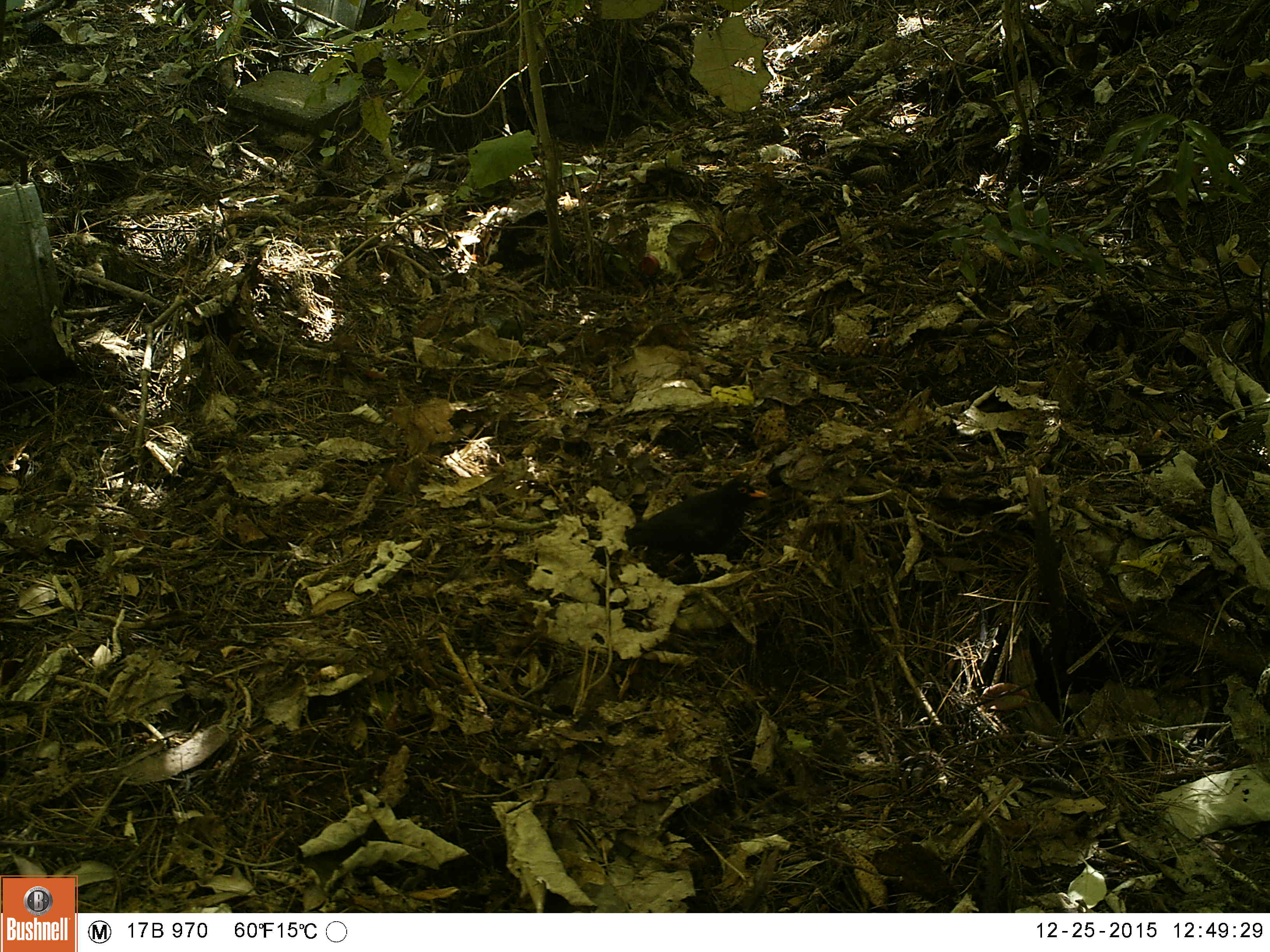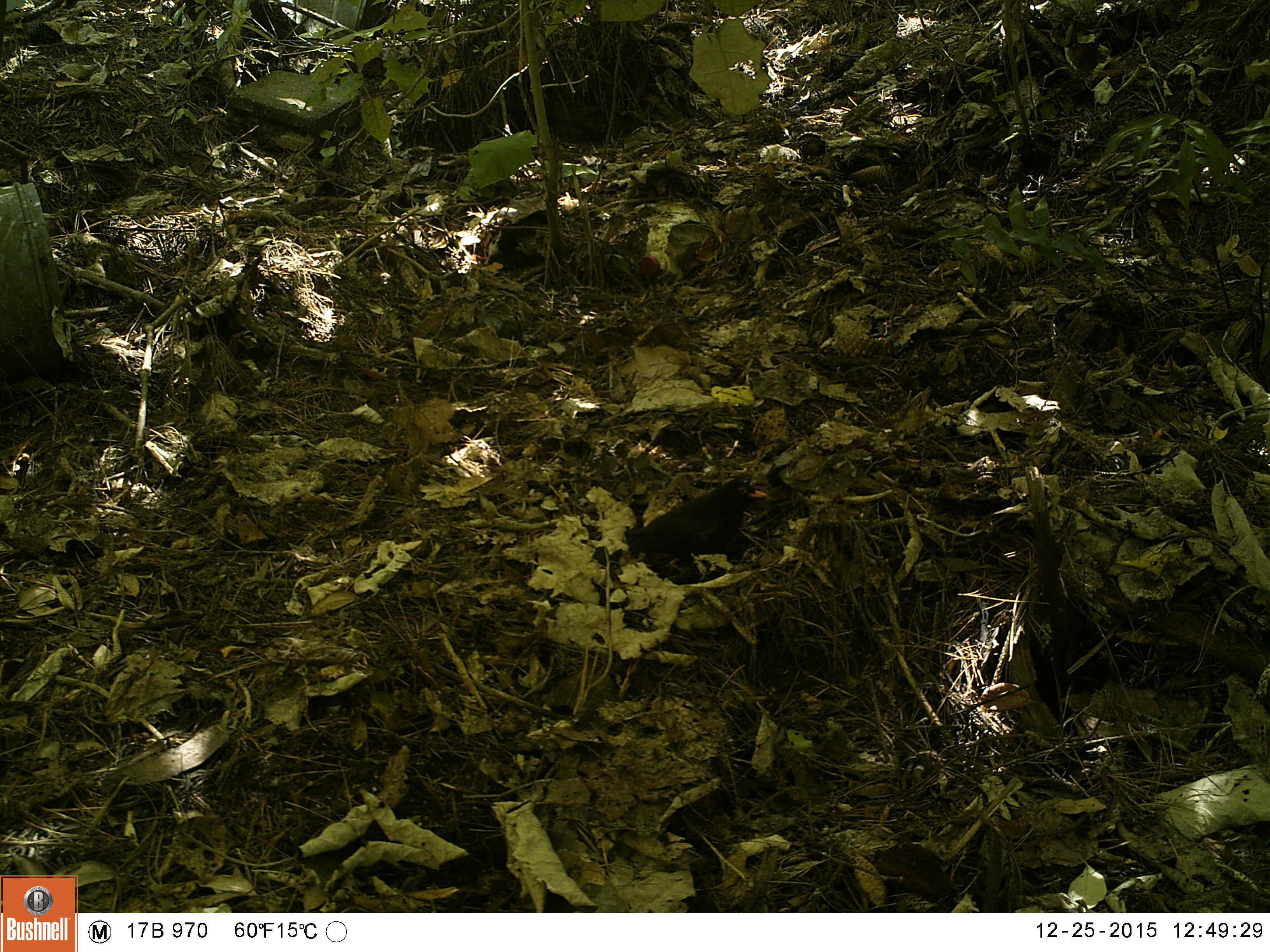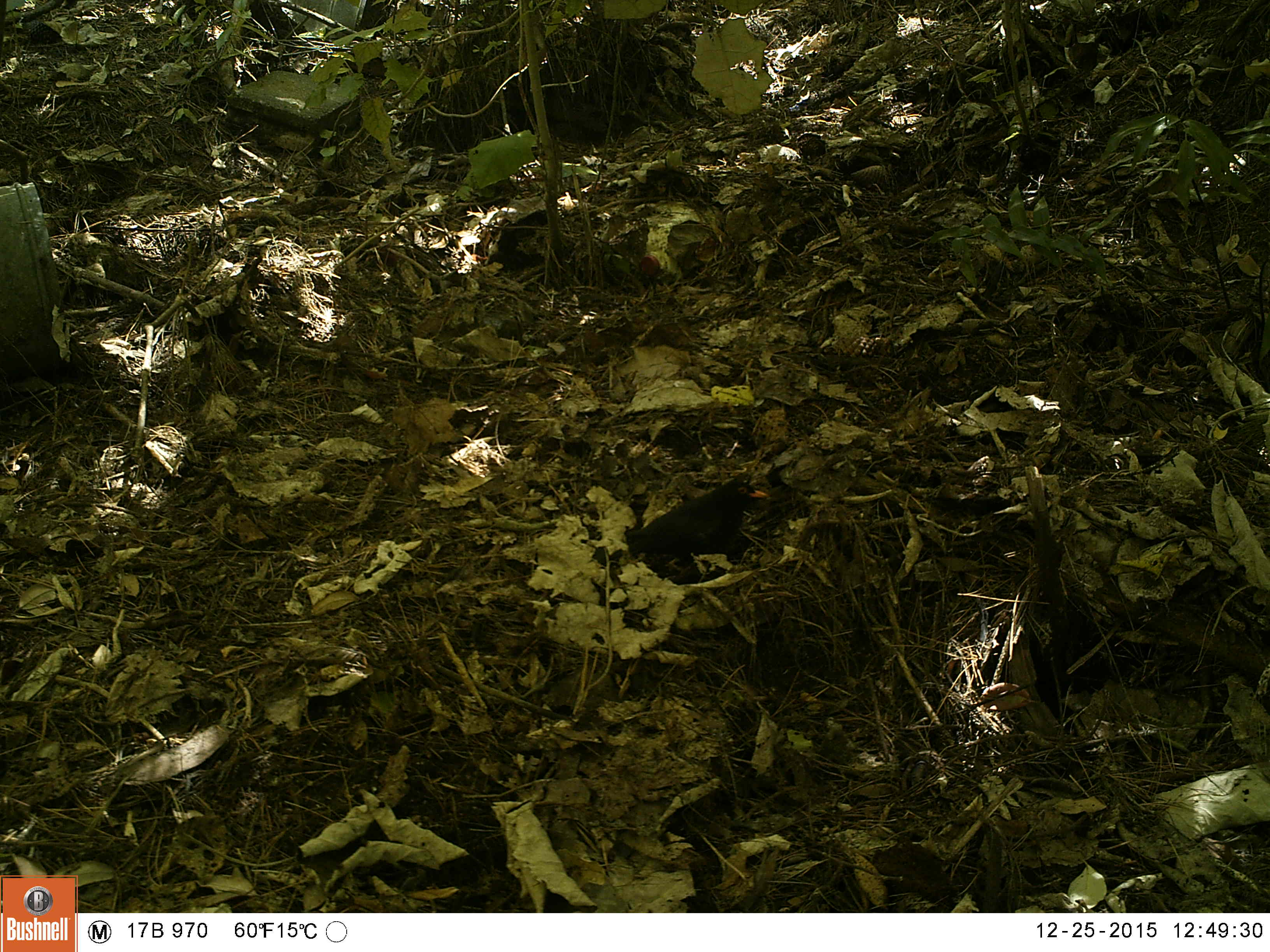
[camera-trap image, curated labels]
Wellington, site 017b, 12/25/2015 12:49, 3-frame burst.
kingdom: Animalia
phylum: Chordata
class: Aves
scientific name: Aves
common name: bird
Bird (Aves).